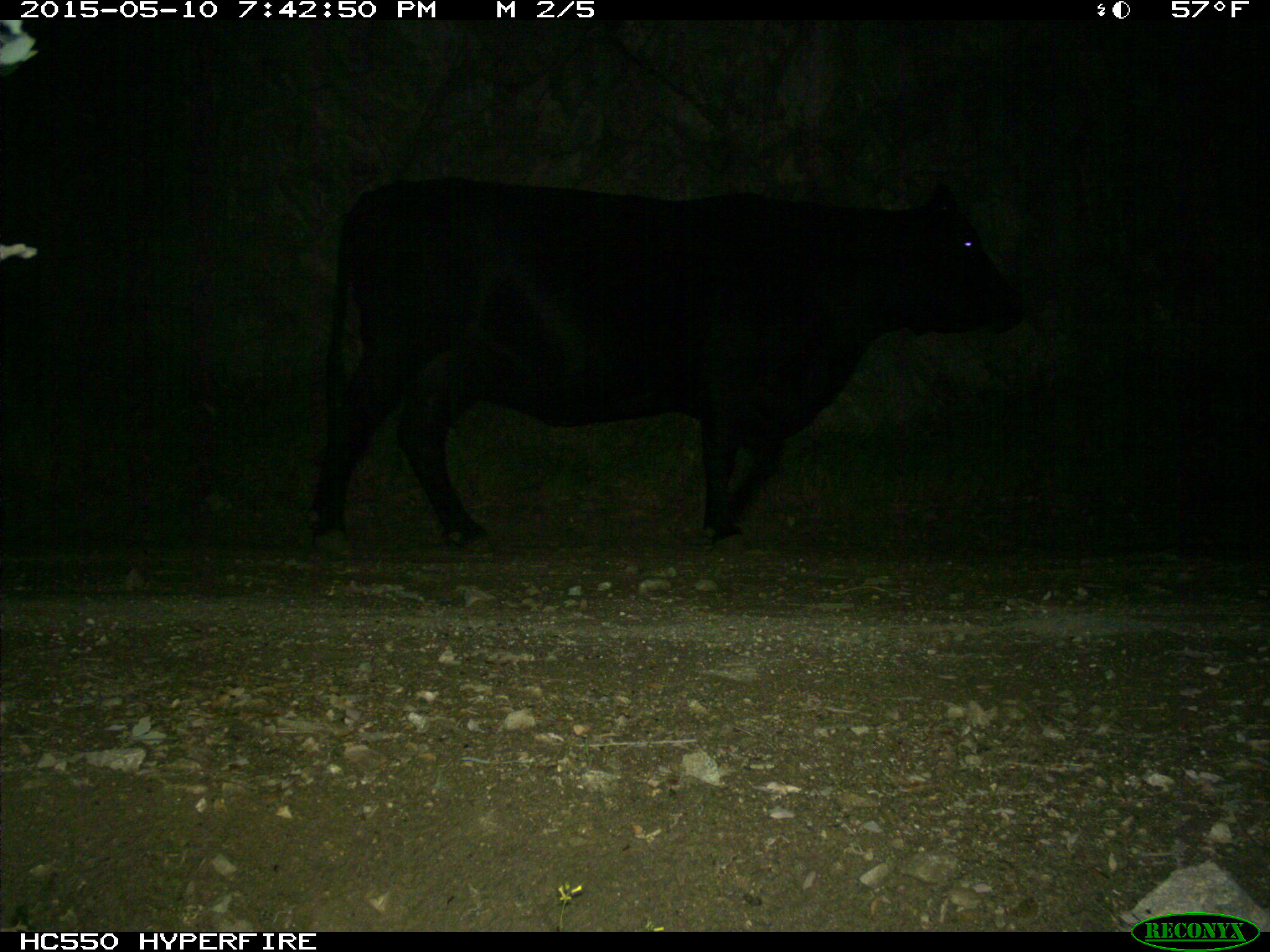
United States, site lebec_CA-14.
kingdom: Animalia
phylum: Chordata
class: Mammalia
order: Artiodactyla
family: Bovidae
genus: Bos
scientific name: Bos taurus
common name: domestic cow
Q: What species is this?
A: Bos taurus (domestic cow).